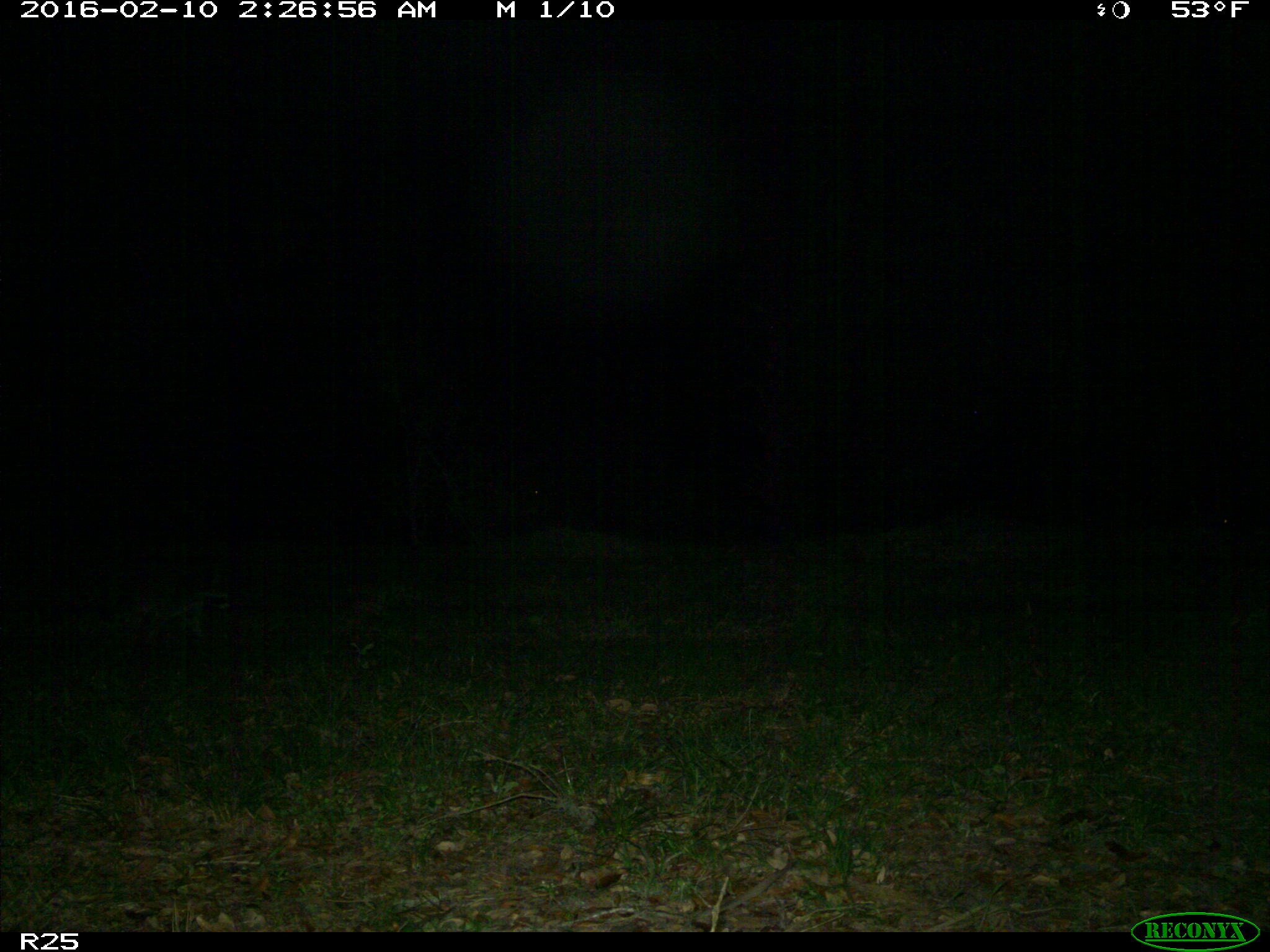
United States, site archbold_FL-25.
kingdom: Animalia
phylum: Chordata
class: Mammalia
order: Carnivora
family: Procyonidae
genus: Procyon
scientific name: Procyon lotor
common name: common raccoon